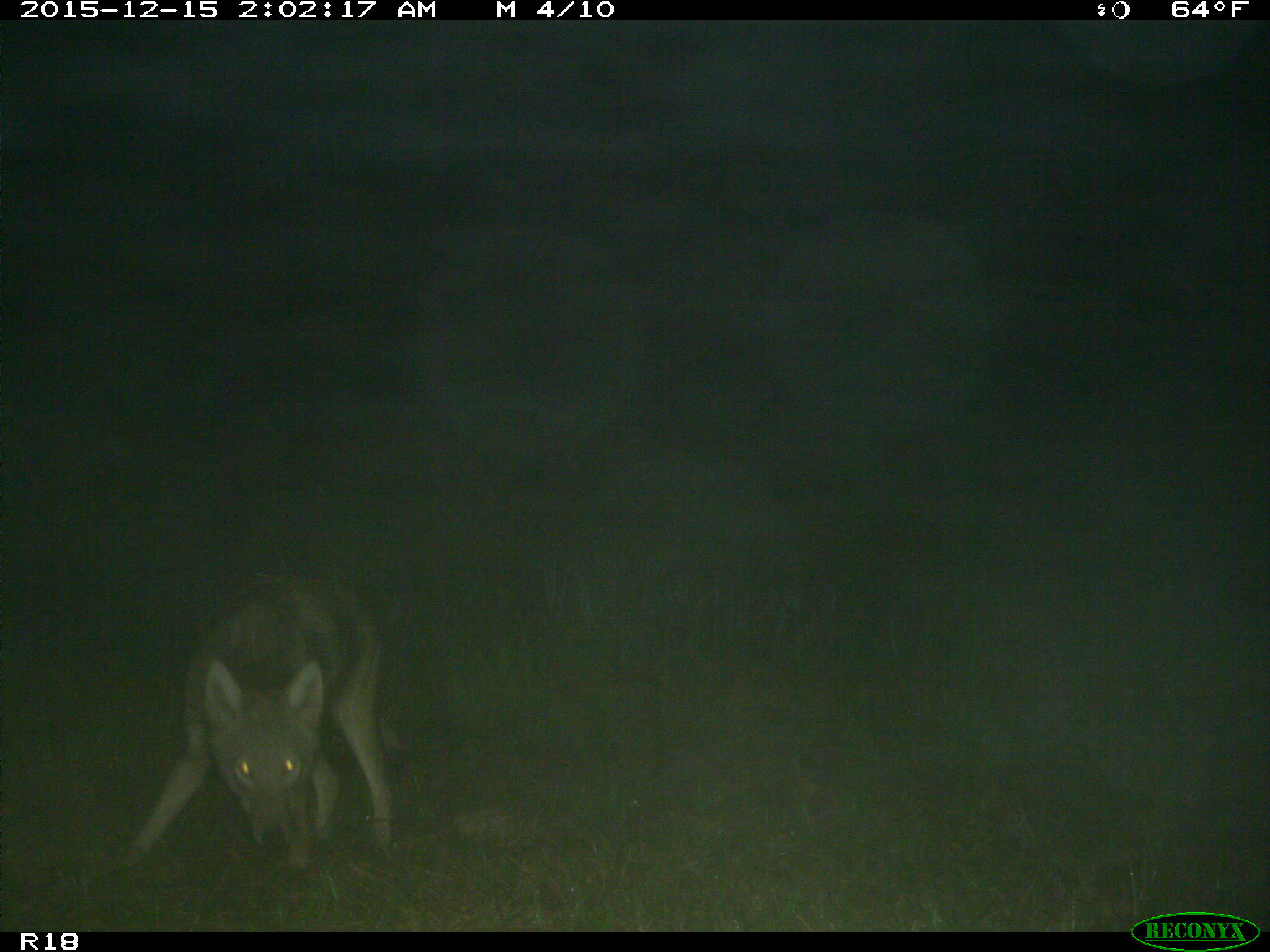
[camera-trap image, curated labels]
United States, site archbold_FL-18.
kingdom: Animalia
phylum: Chordata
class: Mammalia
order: Carnivora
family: Canidae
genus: Canis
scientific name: Canis latrans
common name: coyote